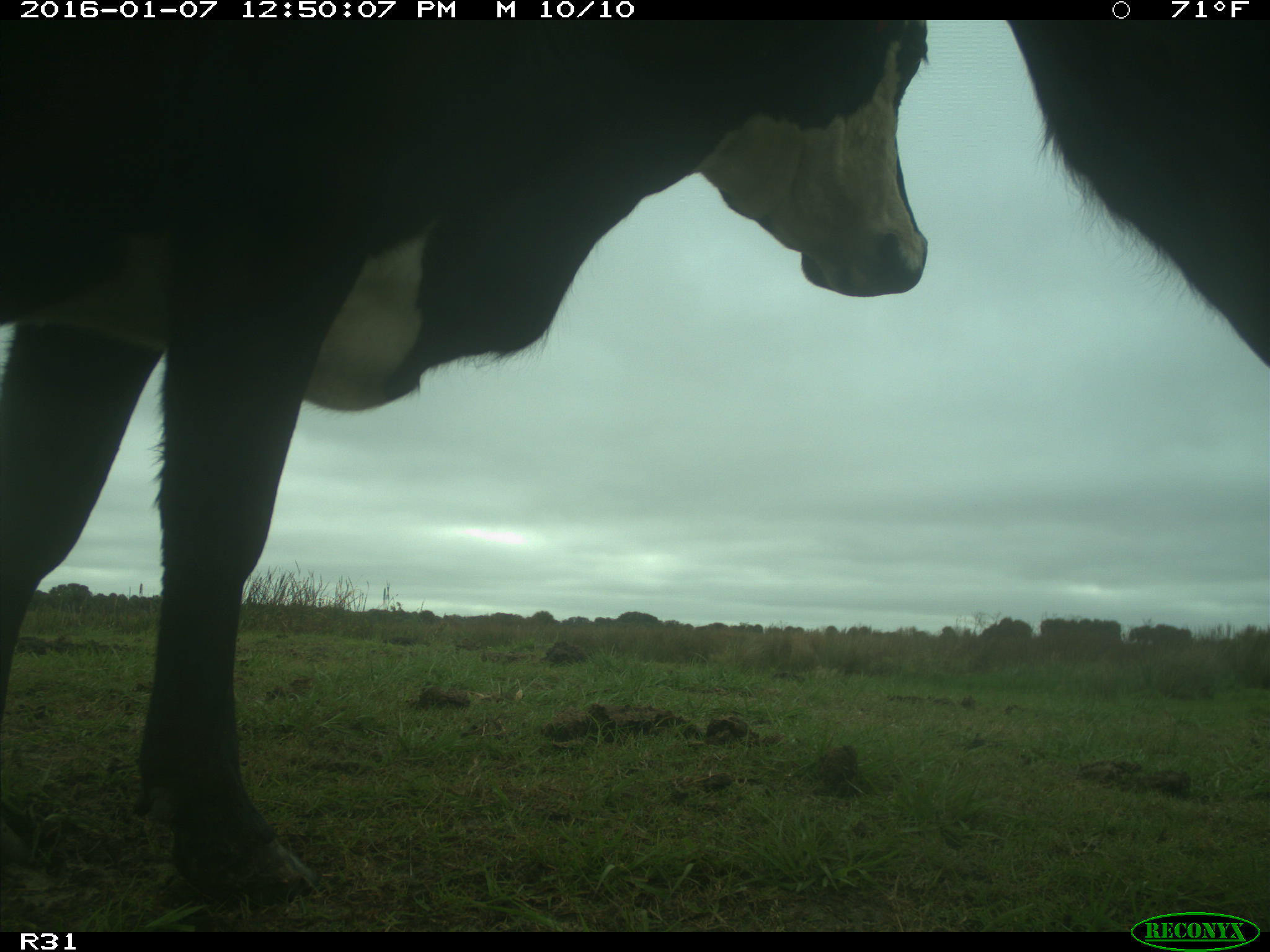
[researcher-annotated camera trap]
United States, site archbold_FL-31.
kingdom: Animalia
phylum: Chordata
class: Mammalia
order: Artiodactyla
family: Bovidae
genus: Bos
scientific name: Bos taurus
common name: domestic cow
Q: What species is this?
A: Bos taurus (domestic cow).